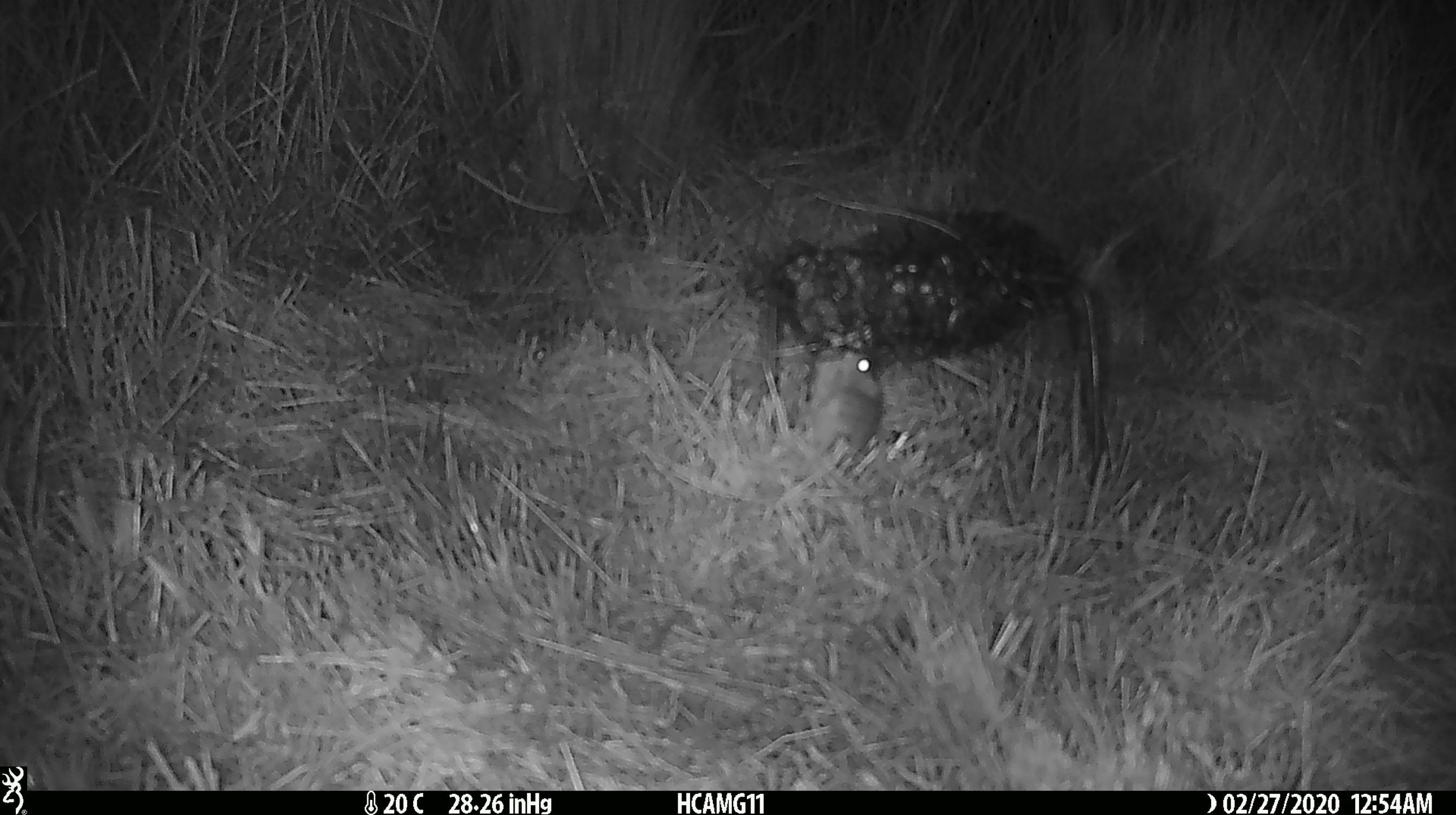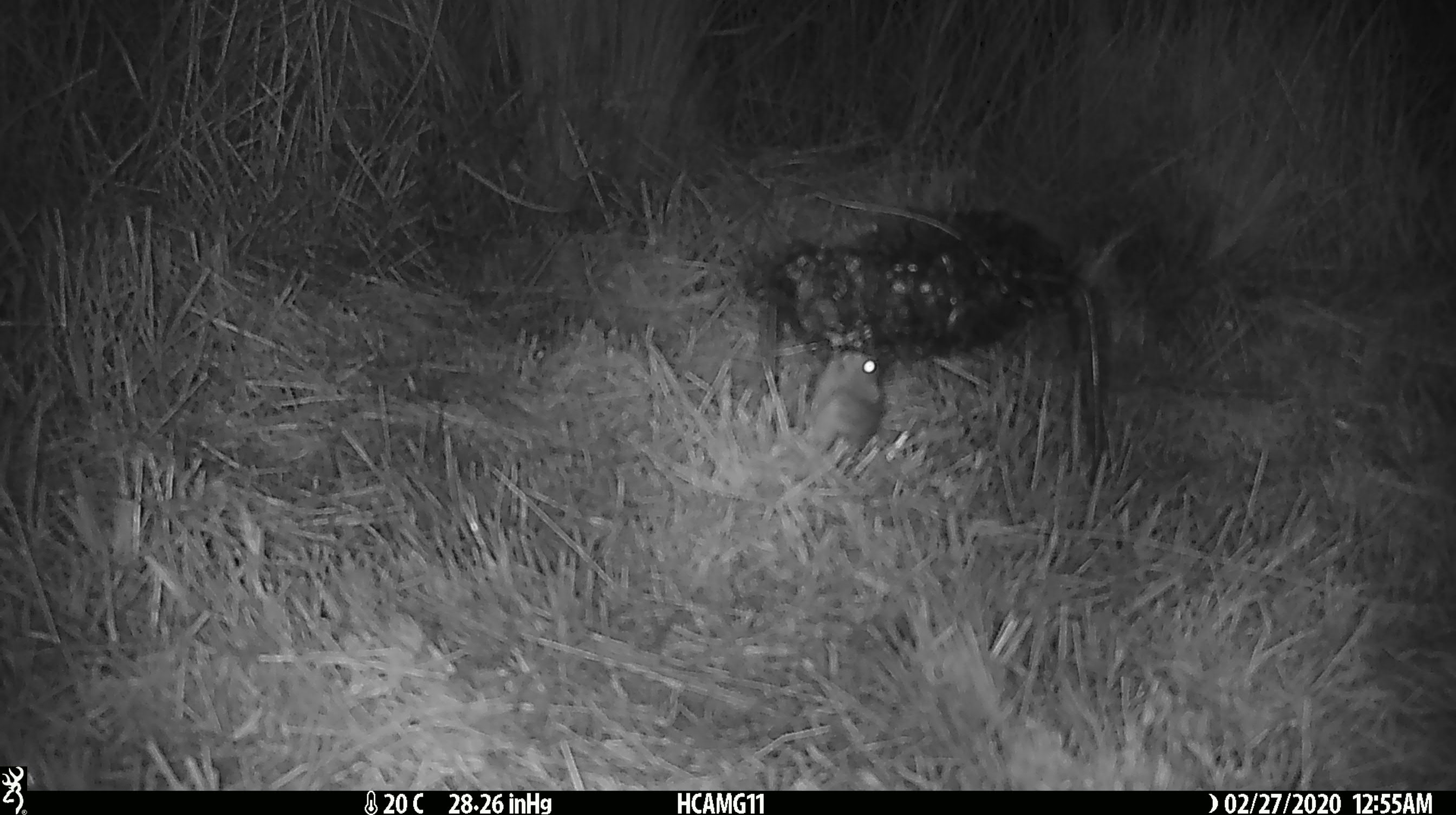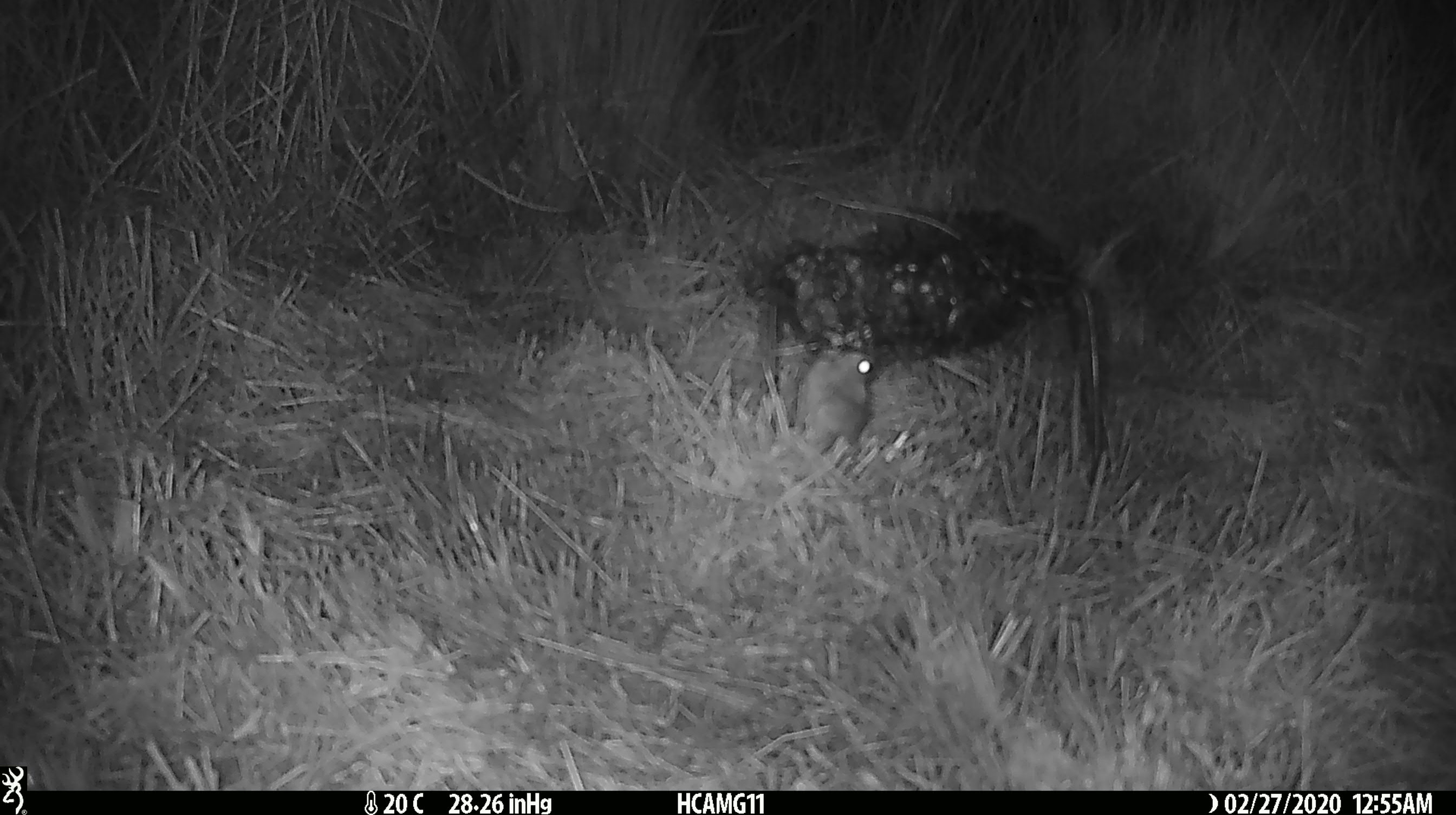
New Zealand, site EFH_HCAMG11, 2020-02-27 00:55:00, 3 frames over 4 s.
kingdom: Animalia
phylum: Chordata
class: Mammalia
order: Rodentia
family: Muridae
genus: Mus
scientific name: Mus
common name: mouse